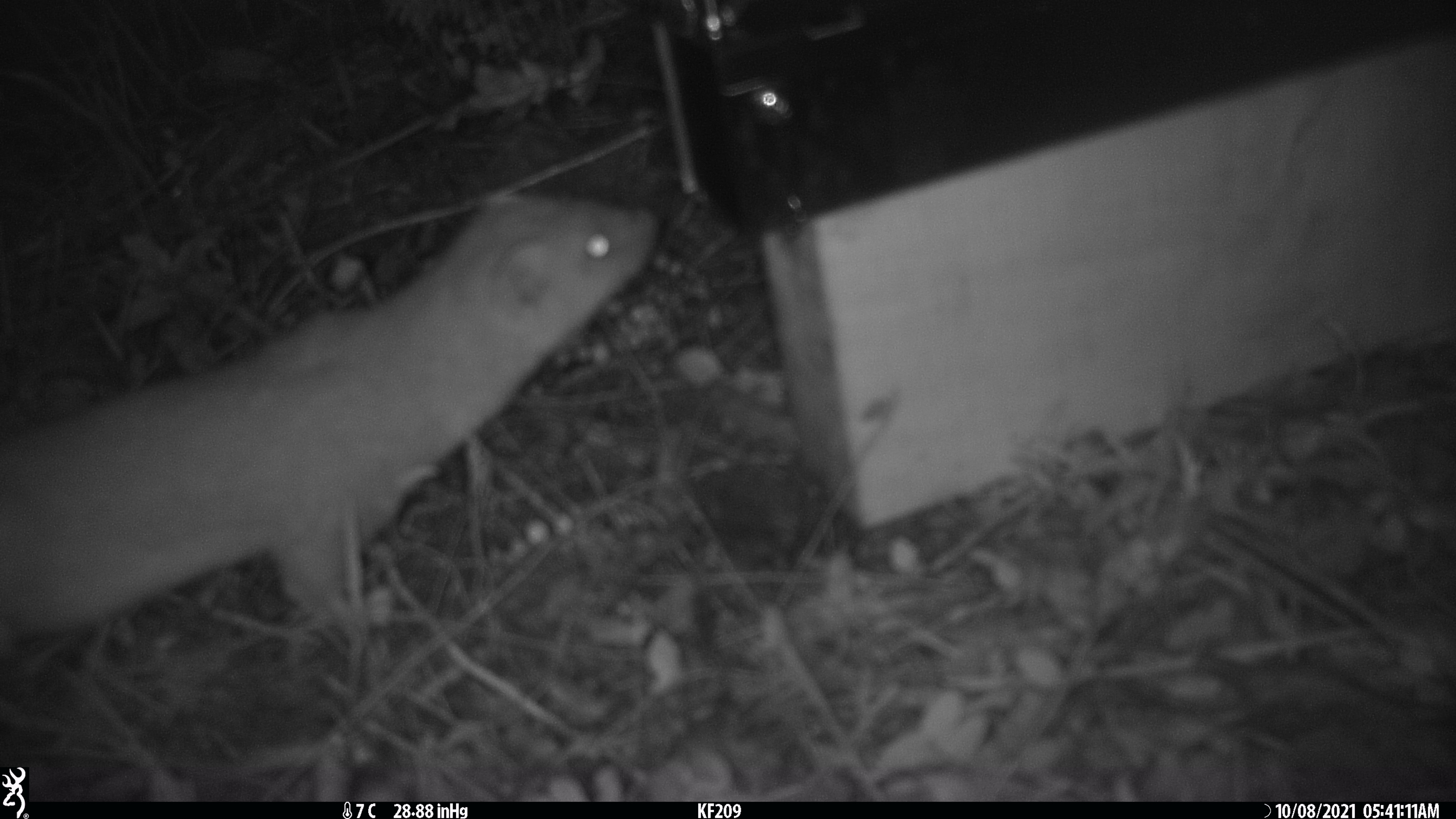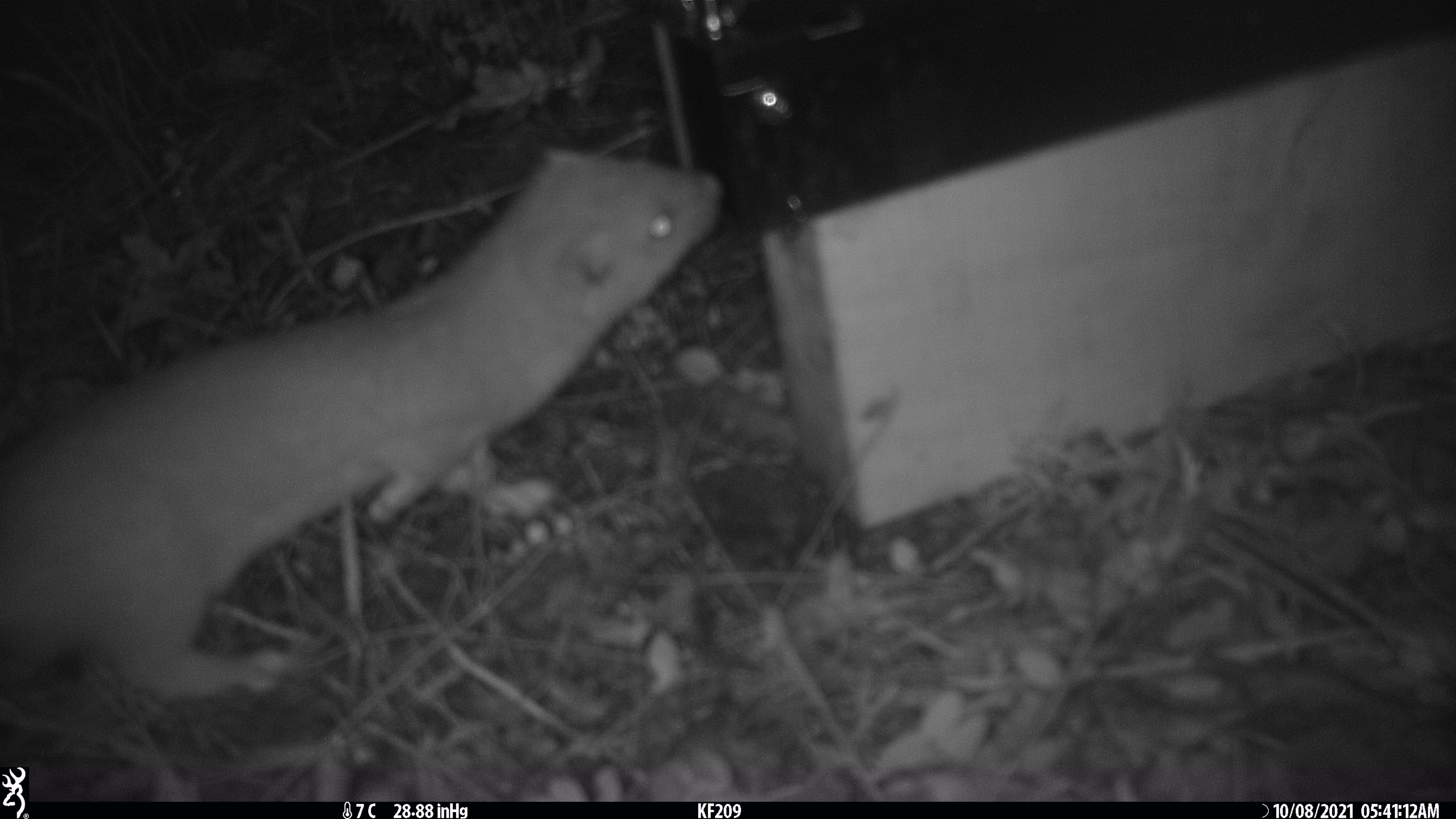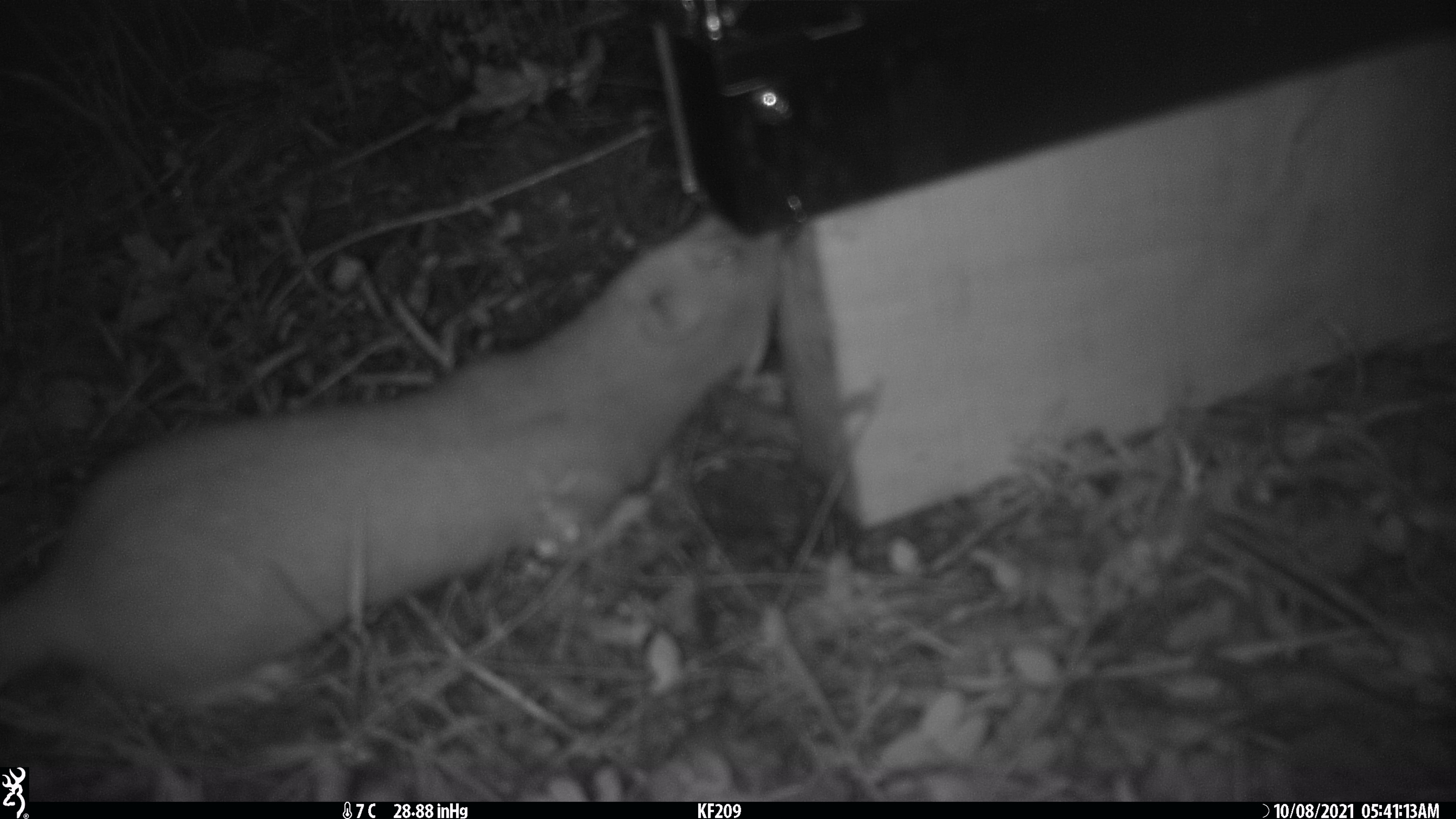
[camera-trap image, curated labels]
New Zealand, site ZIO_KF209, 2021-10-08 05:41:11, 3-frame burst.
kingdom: Animalia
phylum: Chordata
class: Mammalia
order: Carnivora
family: Mustelidae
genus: Mustela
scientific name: Mustela erminea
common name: stoat